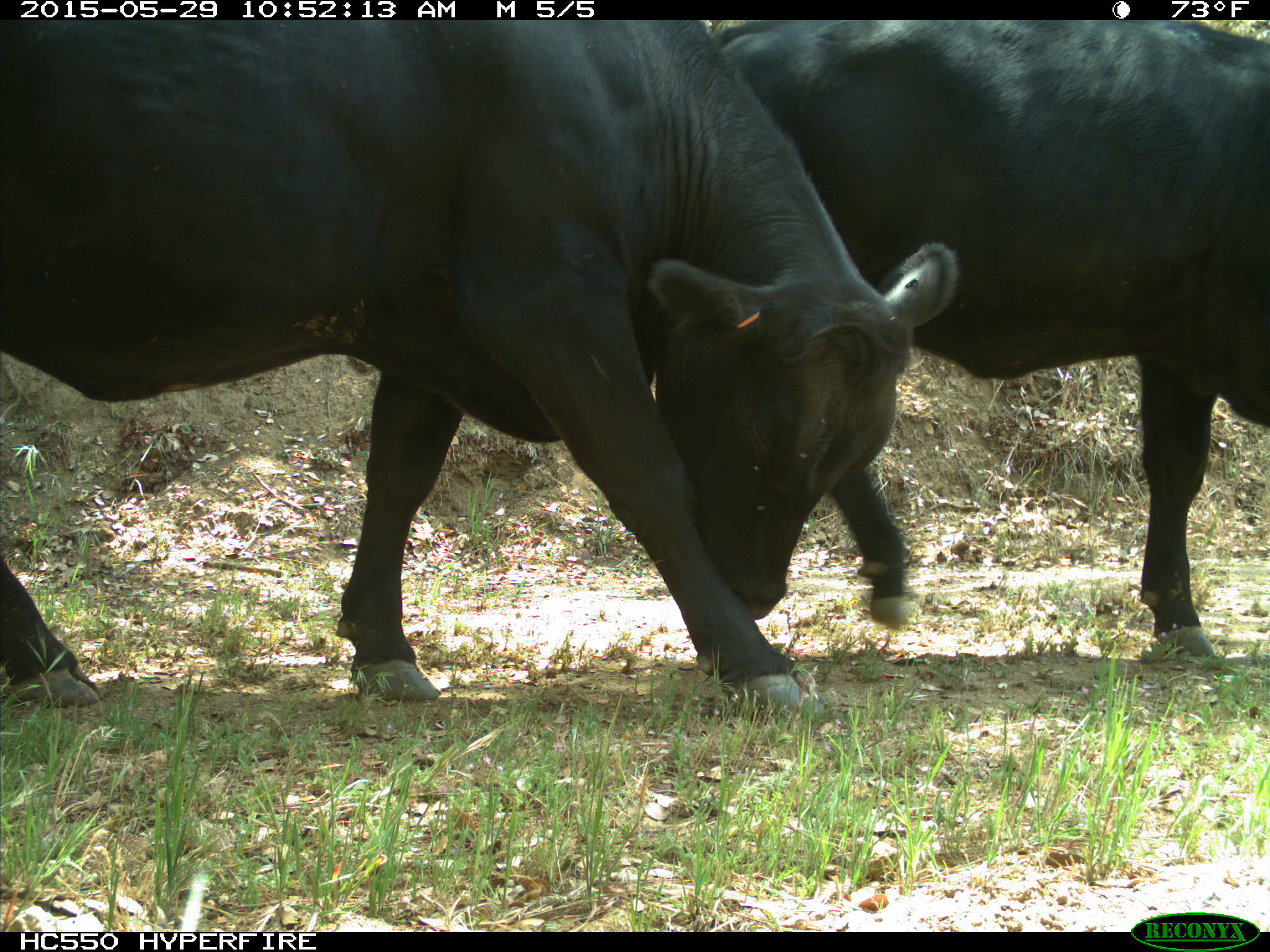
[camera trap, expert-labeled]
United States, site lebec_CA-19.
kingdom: Animalia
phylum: Chordata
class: Mammalia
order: Artiodactyla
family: Bovidae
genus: Bos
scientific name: Bos taurus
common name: domestic cow